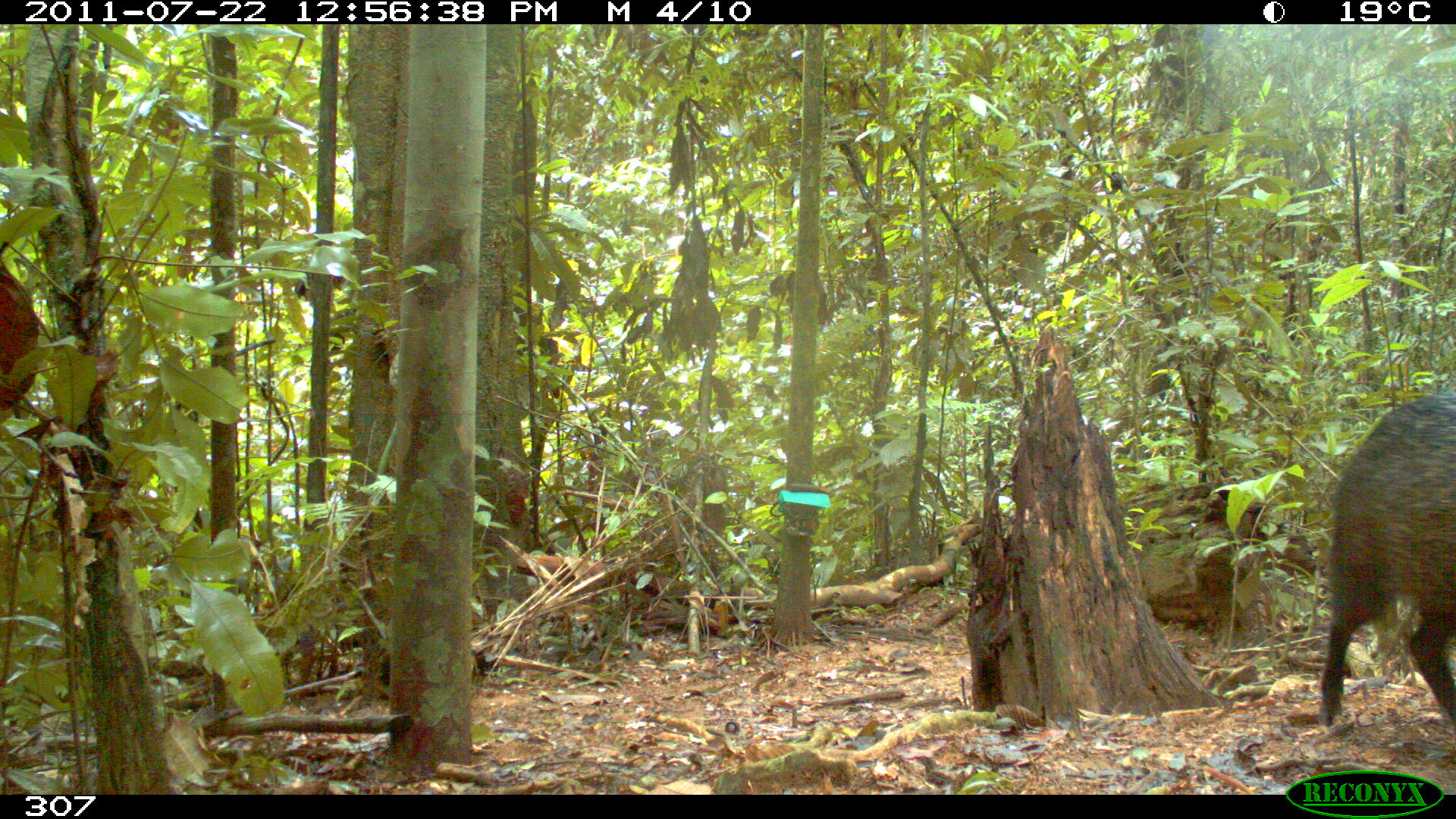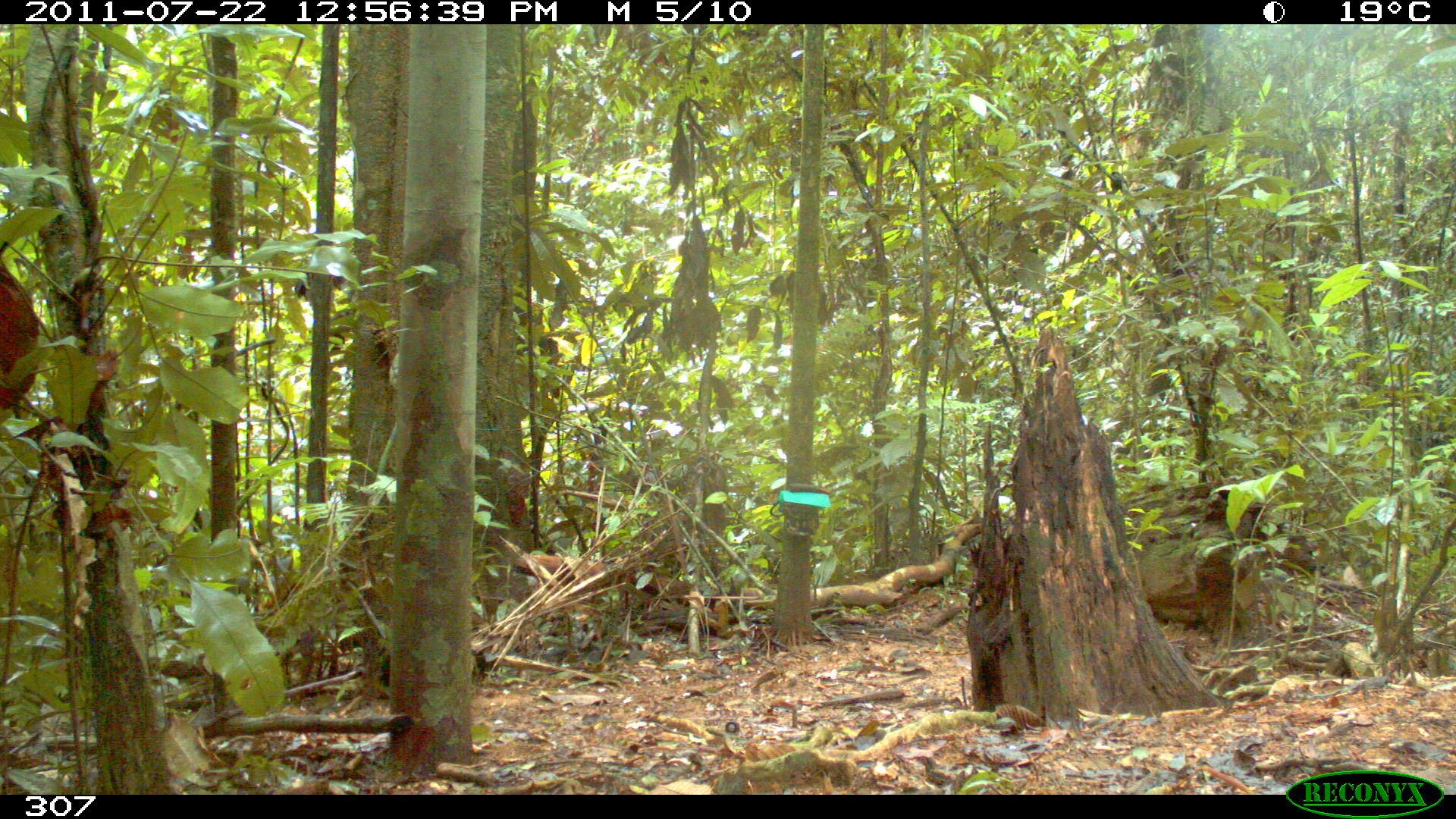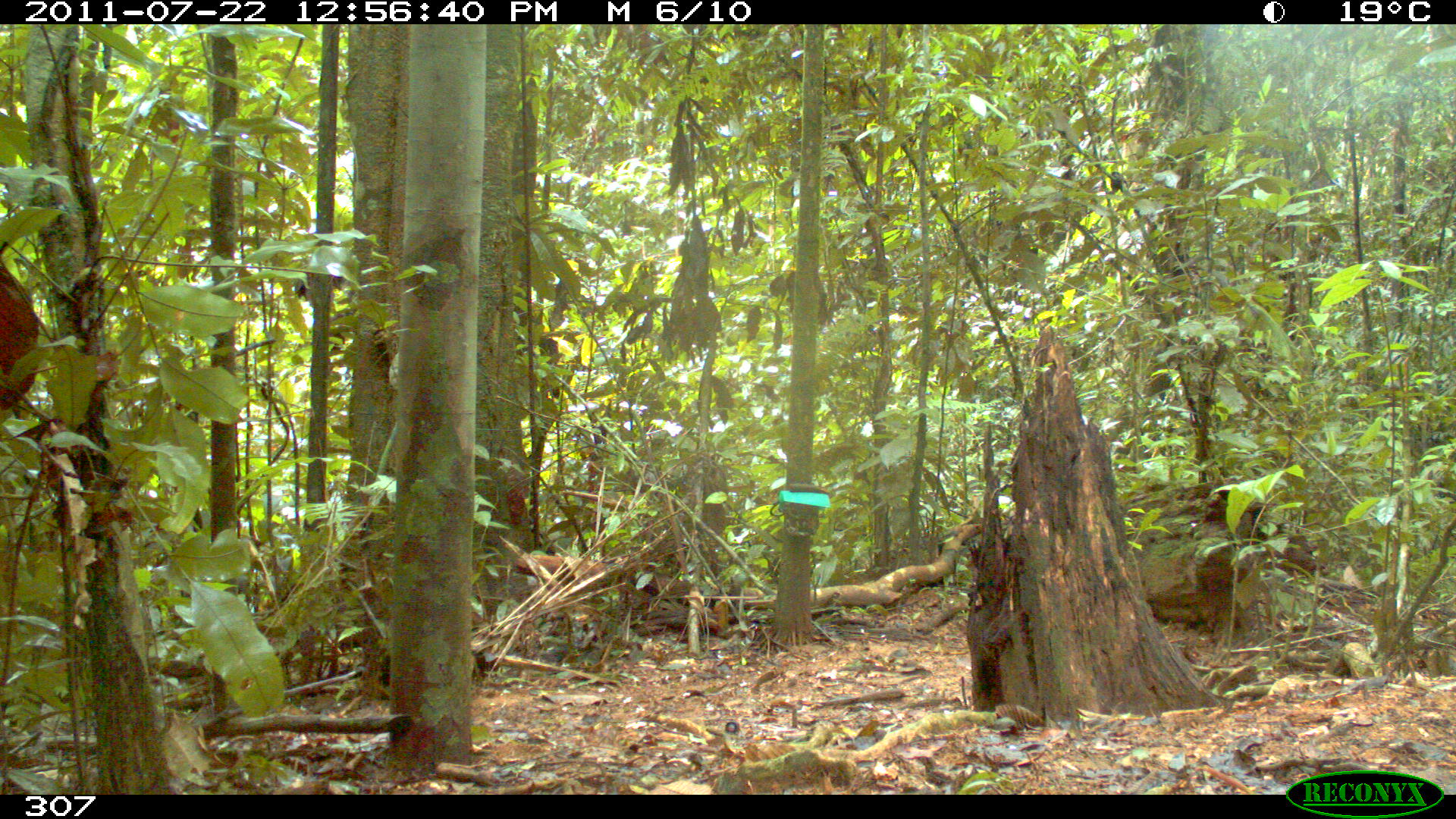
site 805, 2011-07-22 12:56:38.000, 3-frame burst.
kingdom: Animalia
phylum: Chordata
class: Mammalia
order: Artiodactyla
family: Tayassuidae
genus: Pecari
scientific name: Pecari tajacu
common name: collared peccary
Pecari tajacu (collared peccary).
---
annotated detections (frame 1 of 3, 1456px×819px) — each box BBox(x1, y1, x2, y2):
pecari tajacu: BBox(1322, 395, 1455, 721)